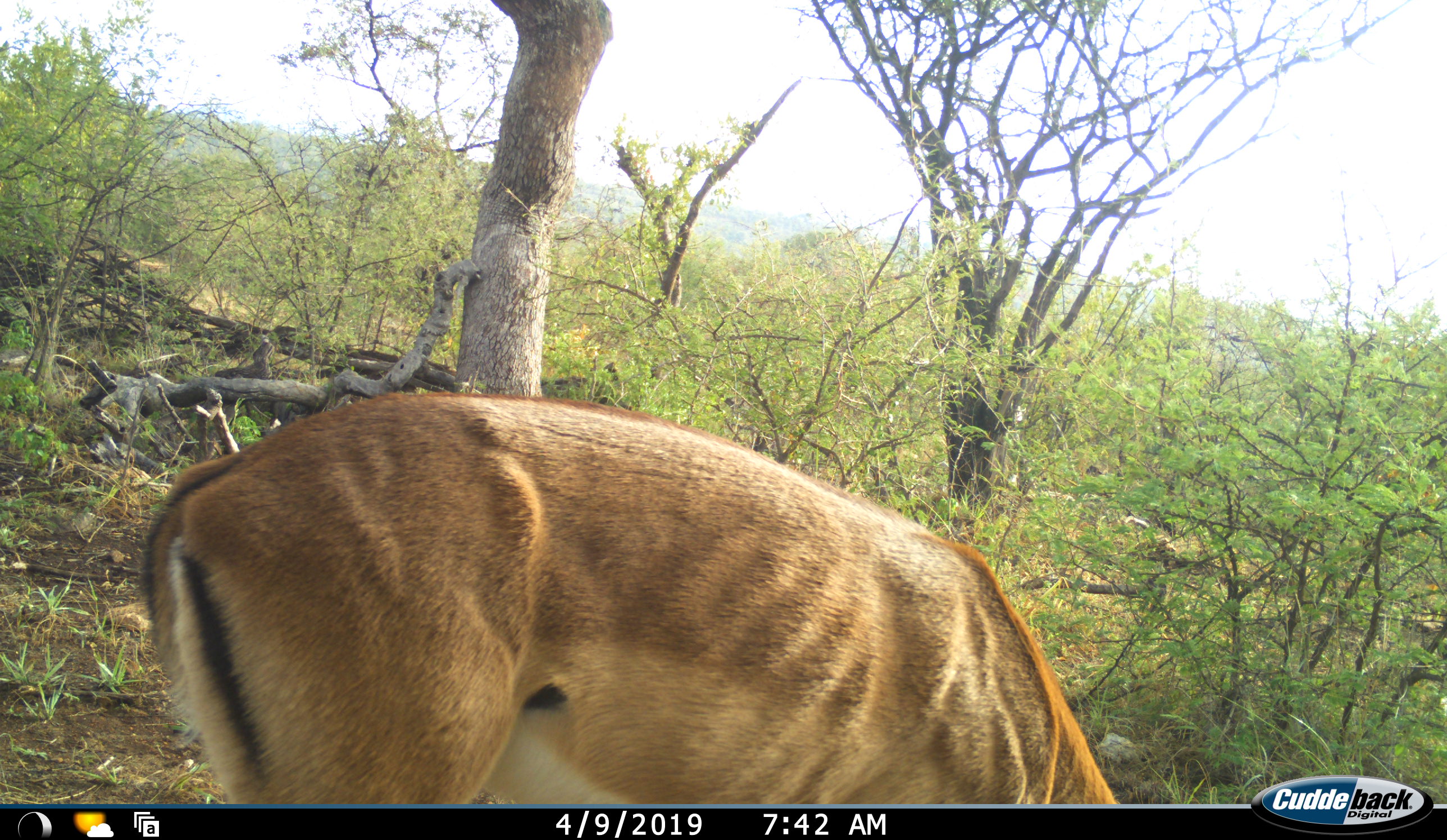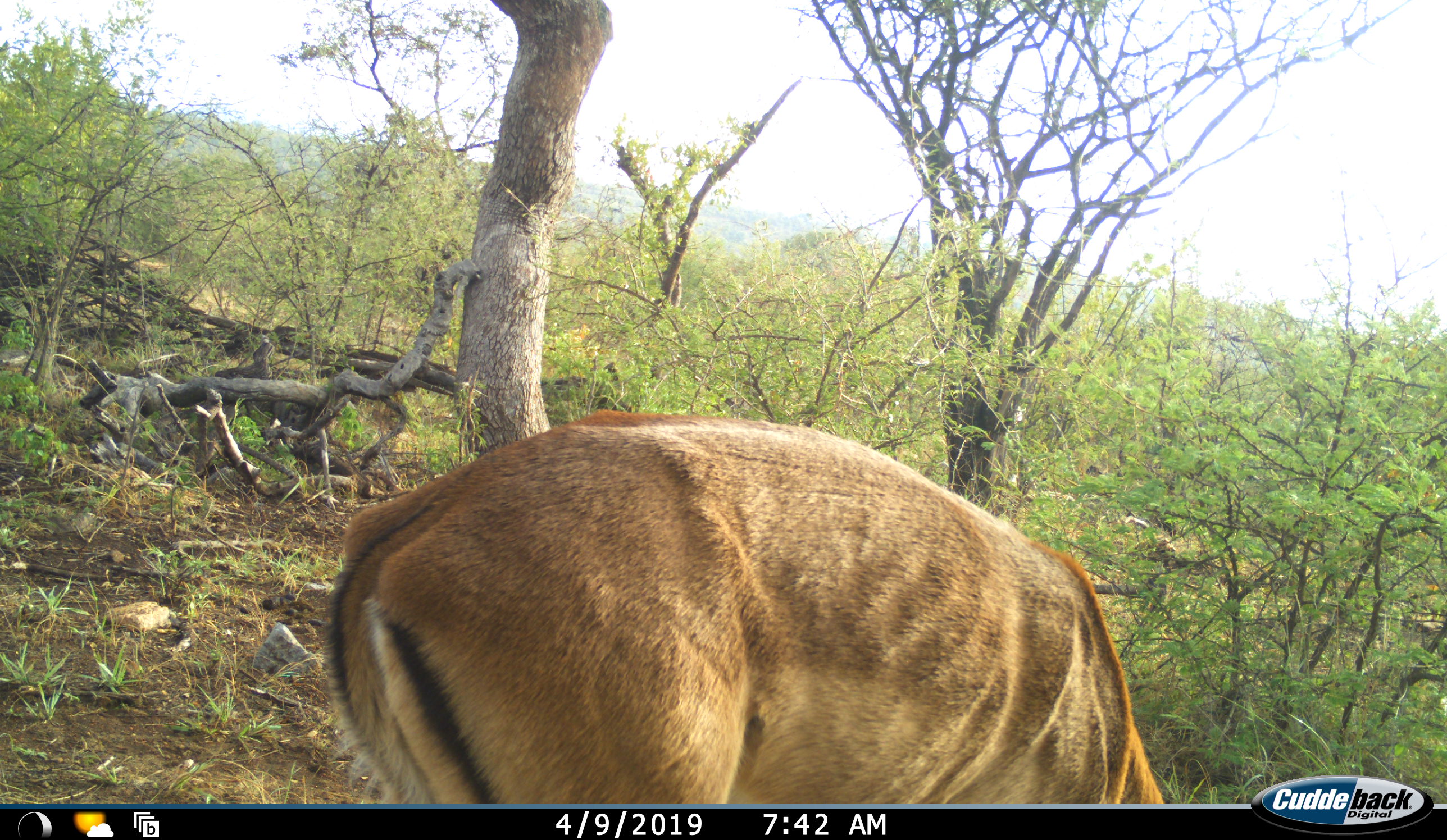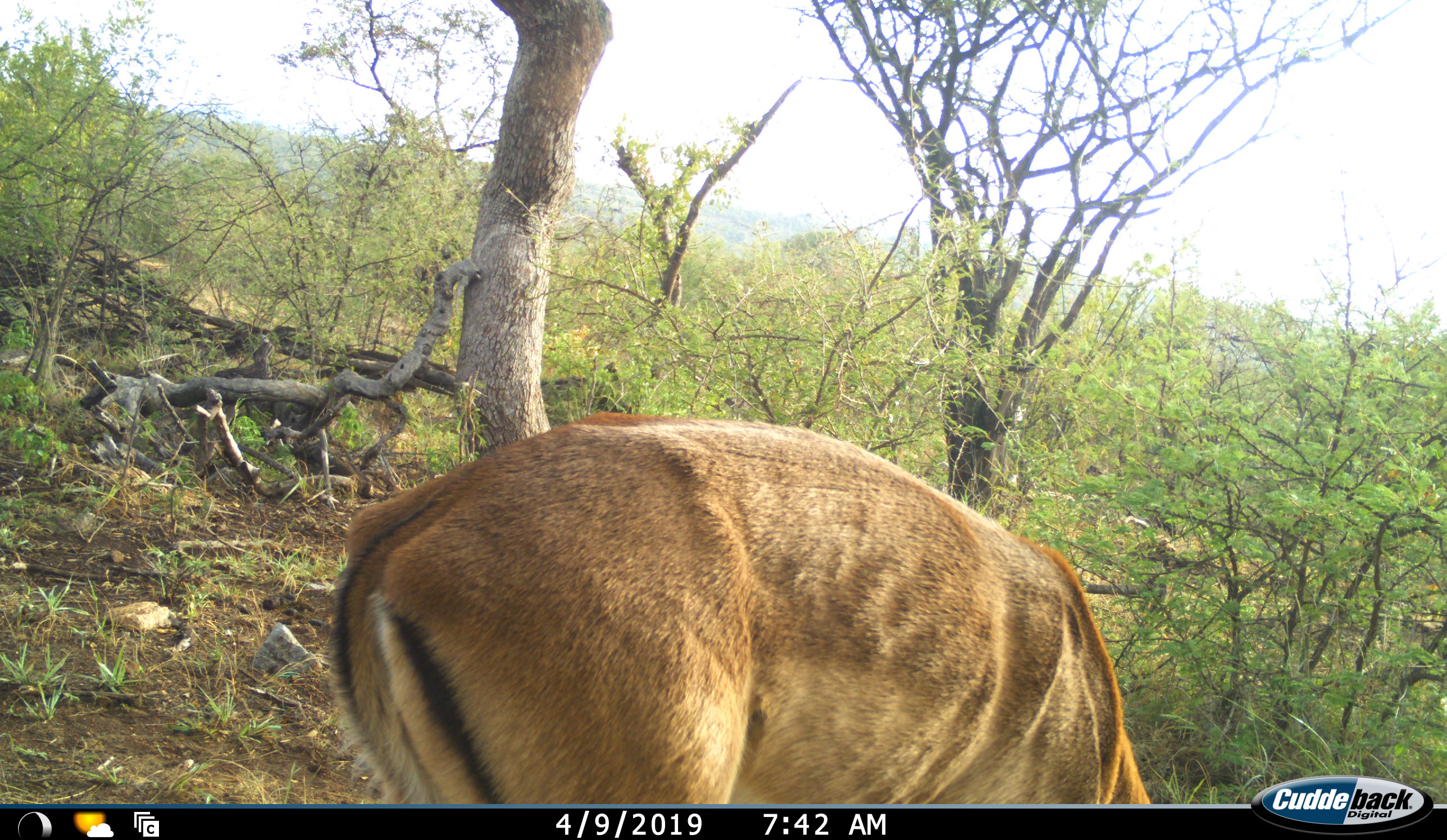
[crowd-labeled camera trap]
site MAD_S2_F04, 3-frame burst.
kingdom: Animalia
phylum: Chordata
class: Mammalia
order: Artiodactyla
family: Bovidae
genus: Aepyceros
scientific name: Aepyceros melampus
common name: impala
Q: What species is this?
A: Impala (Aepyceros melampus).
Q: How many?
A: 1.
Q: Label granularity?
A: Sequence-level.